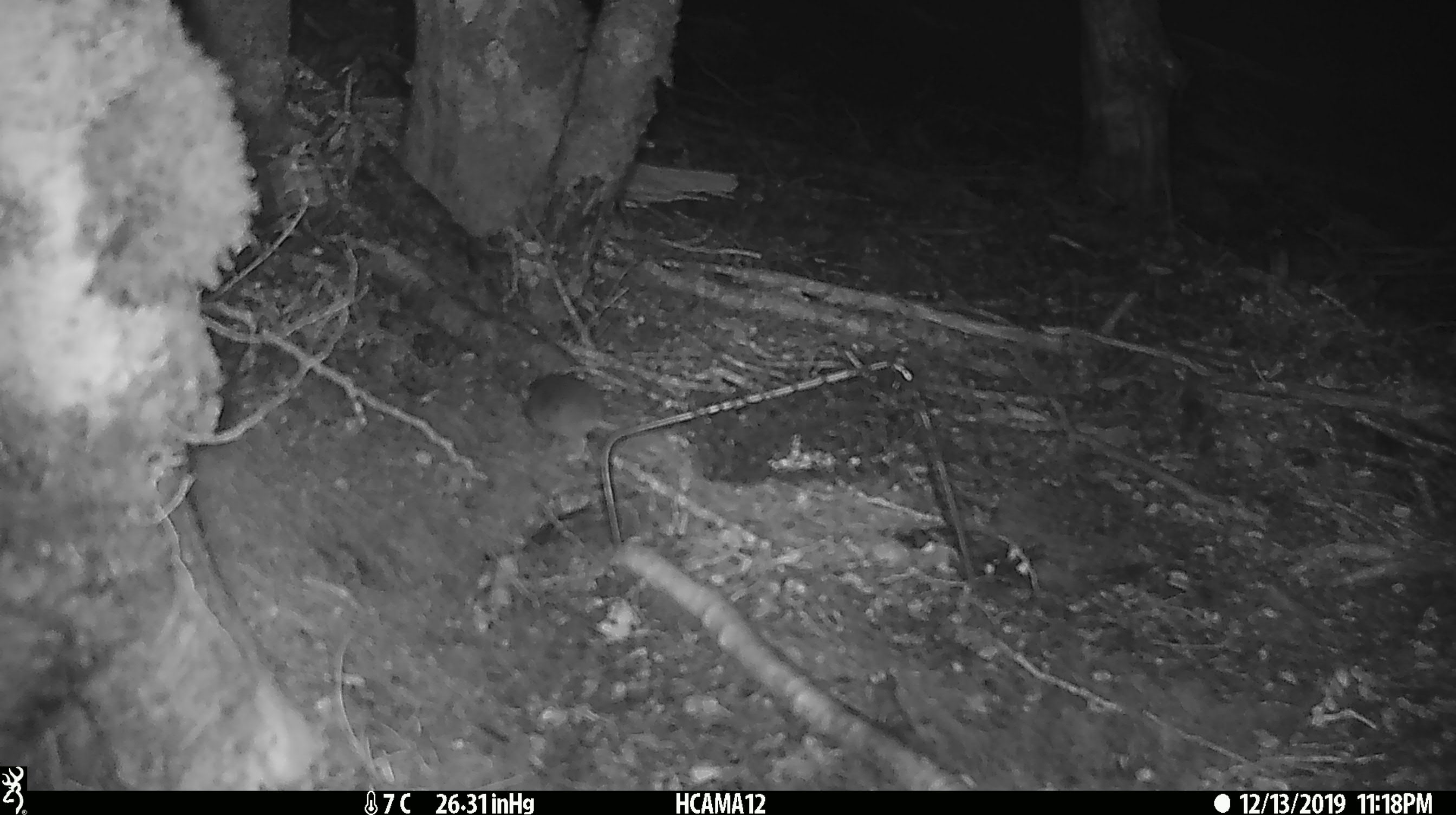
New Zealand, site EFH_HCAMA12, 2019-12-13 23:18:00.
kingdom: Animalia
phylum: Chordata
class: Mammalia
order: Rodentia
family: Muridae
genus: Mus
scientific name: Mus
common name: mouse